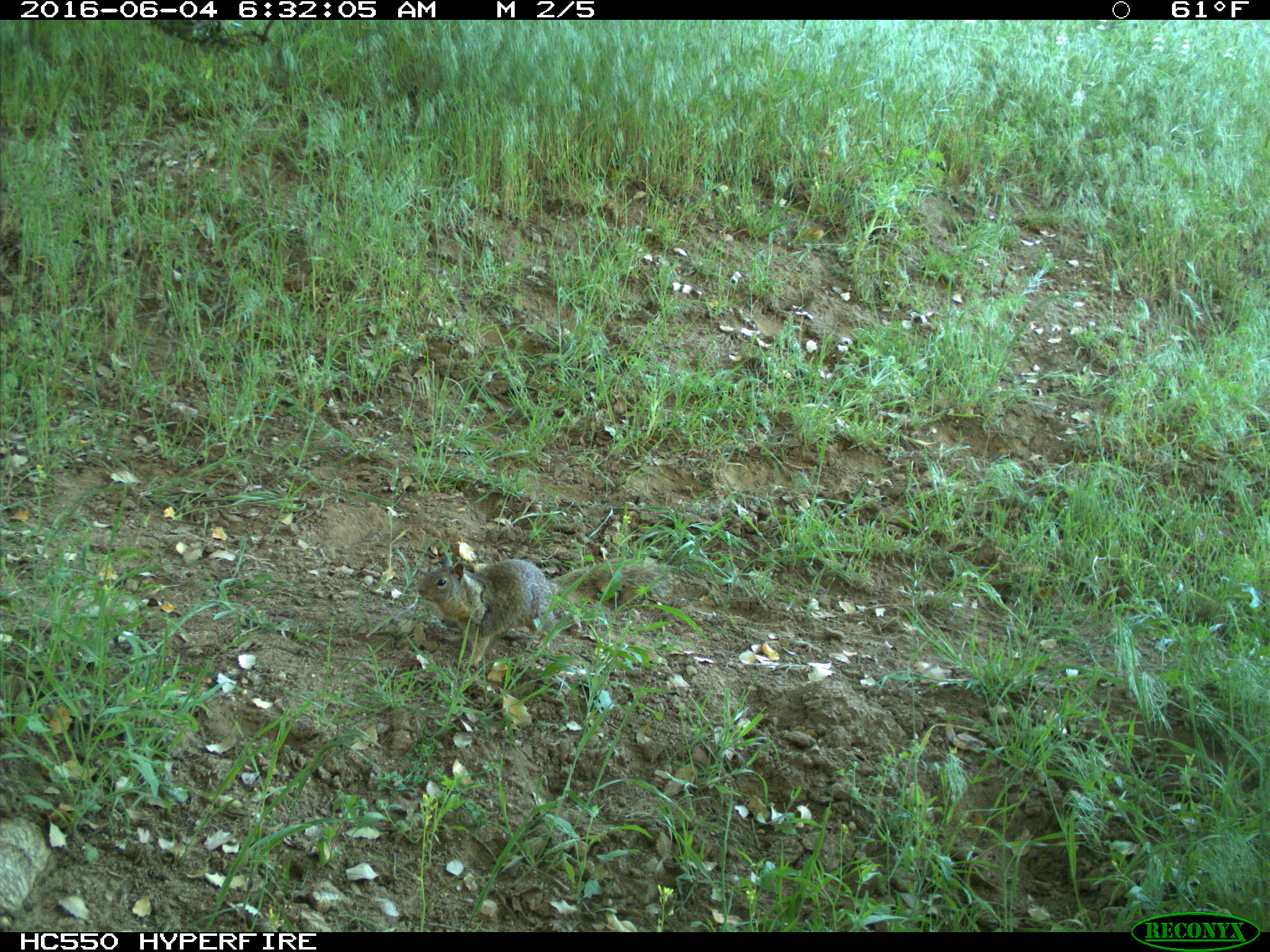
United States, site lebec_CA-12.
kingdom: Animalia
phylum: Chordata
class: Mammalia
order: Rodentia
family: Sciuridae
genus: Otospermophilus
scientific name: Otospermophilus beecheyi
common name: california ground squirrel